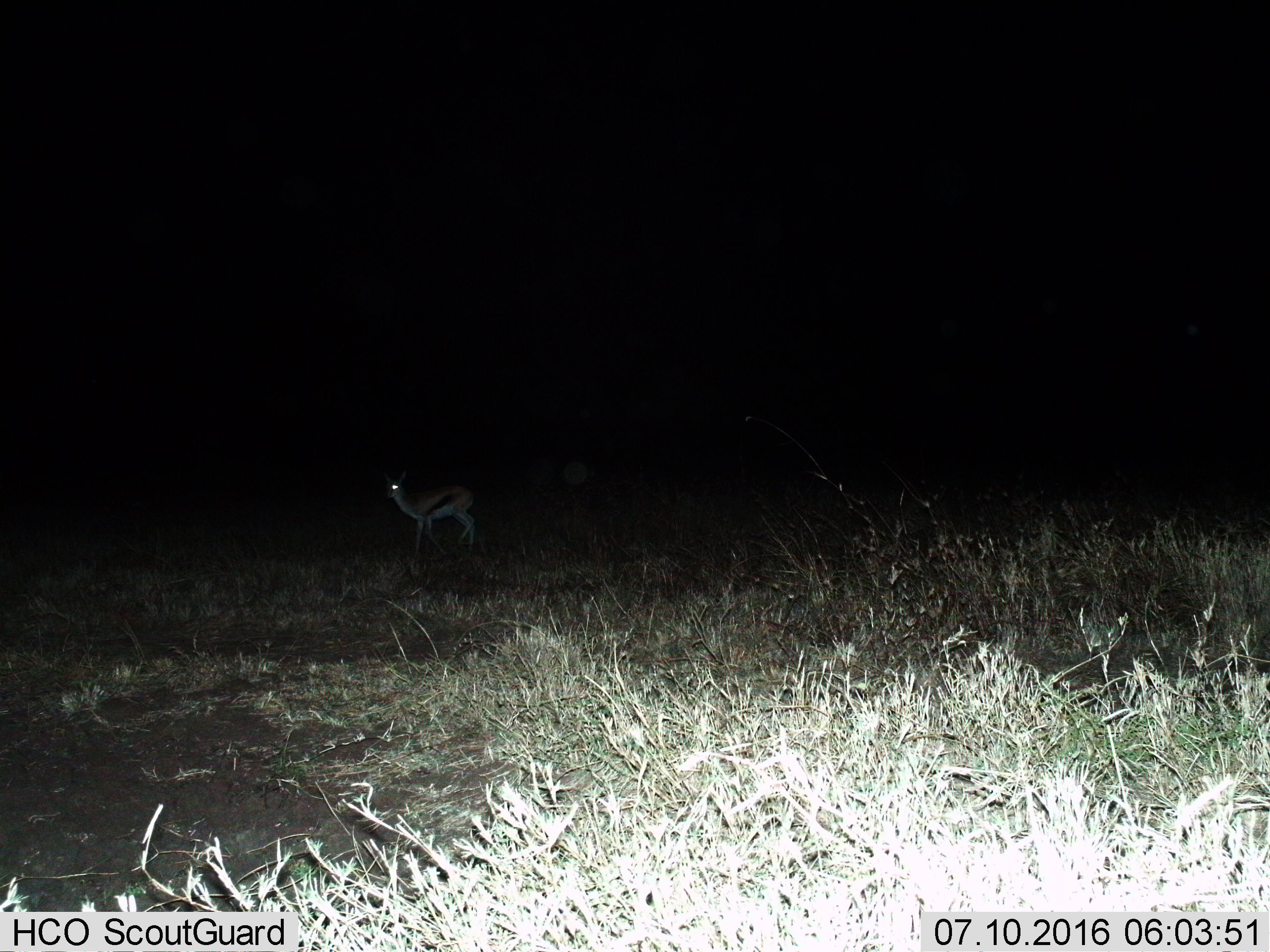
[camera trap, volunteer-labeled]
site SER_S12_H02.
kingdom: Animalia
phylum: Chordata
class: Mammalia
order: Artiodactyla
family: Bovidae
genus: Eudorcas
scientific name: Eudorcas thomsonii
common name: thomson's gazelle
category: gazellethomsons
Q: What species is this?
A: Gazellethomsons (thomson's gazelle) (Eudorcas thomsonii).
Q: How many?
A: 1.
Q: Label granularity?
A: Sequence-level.